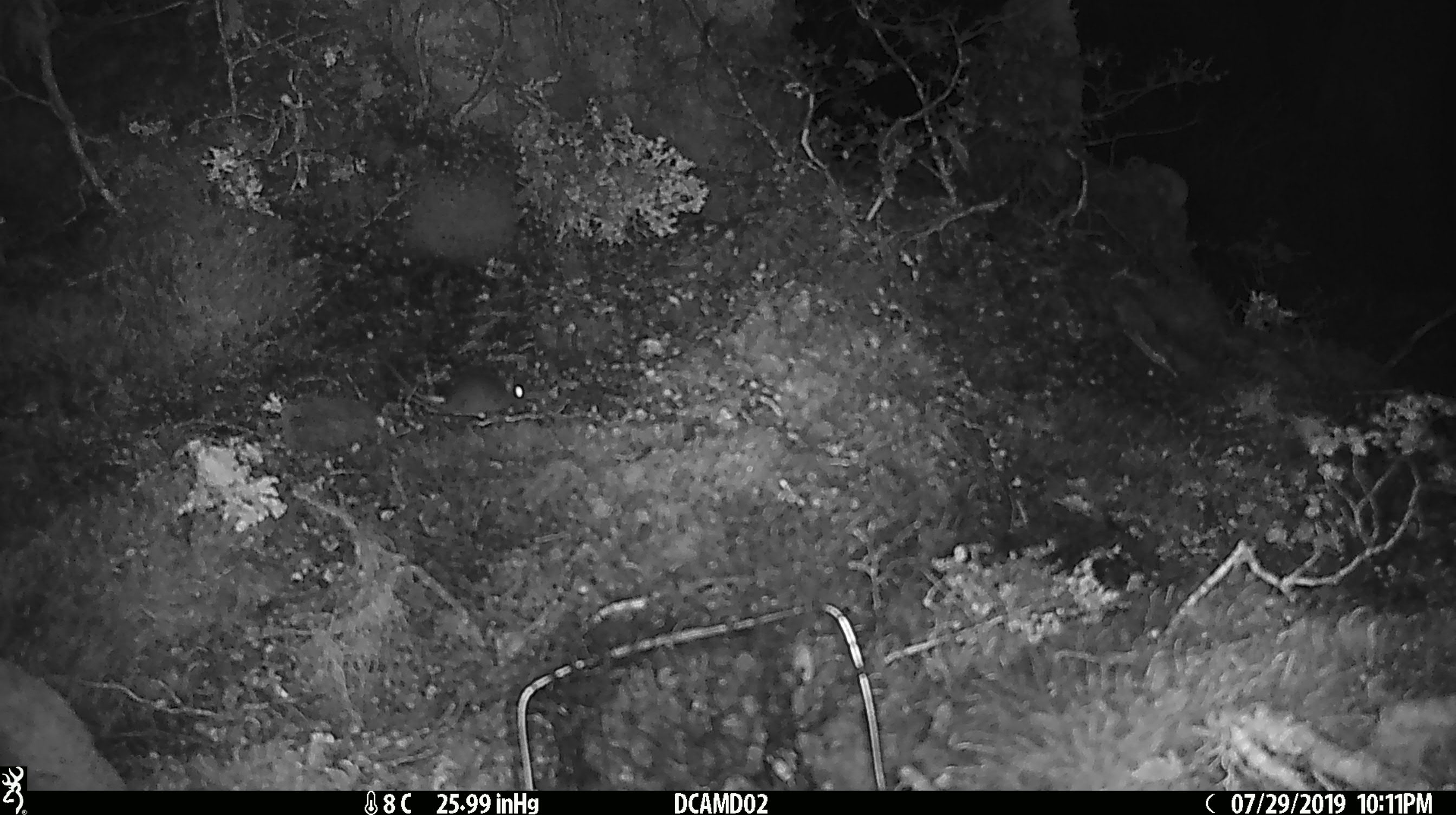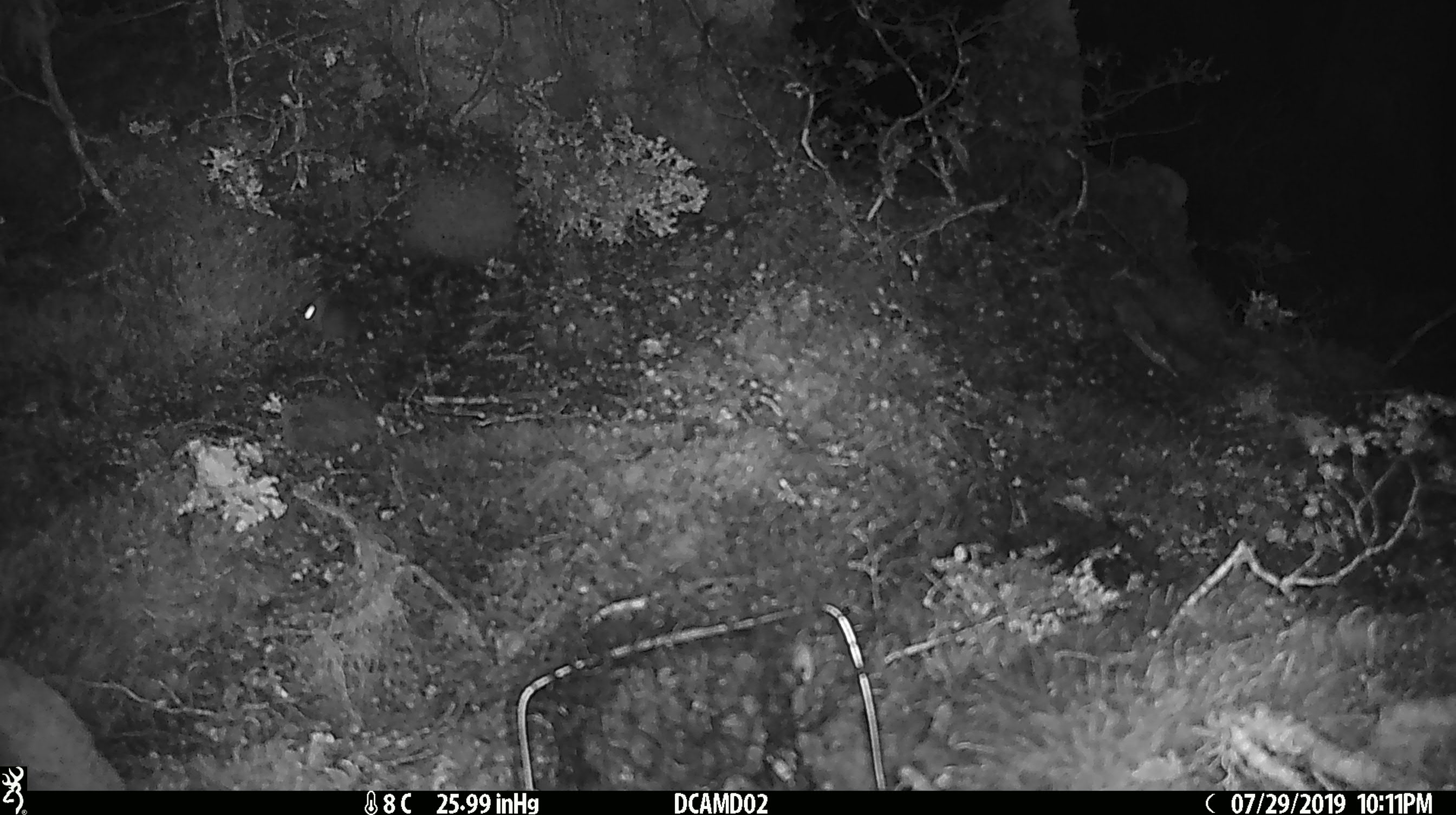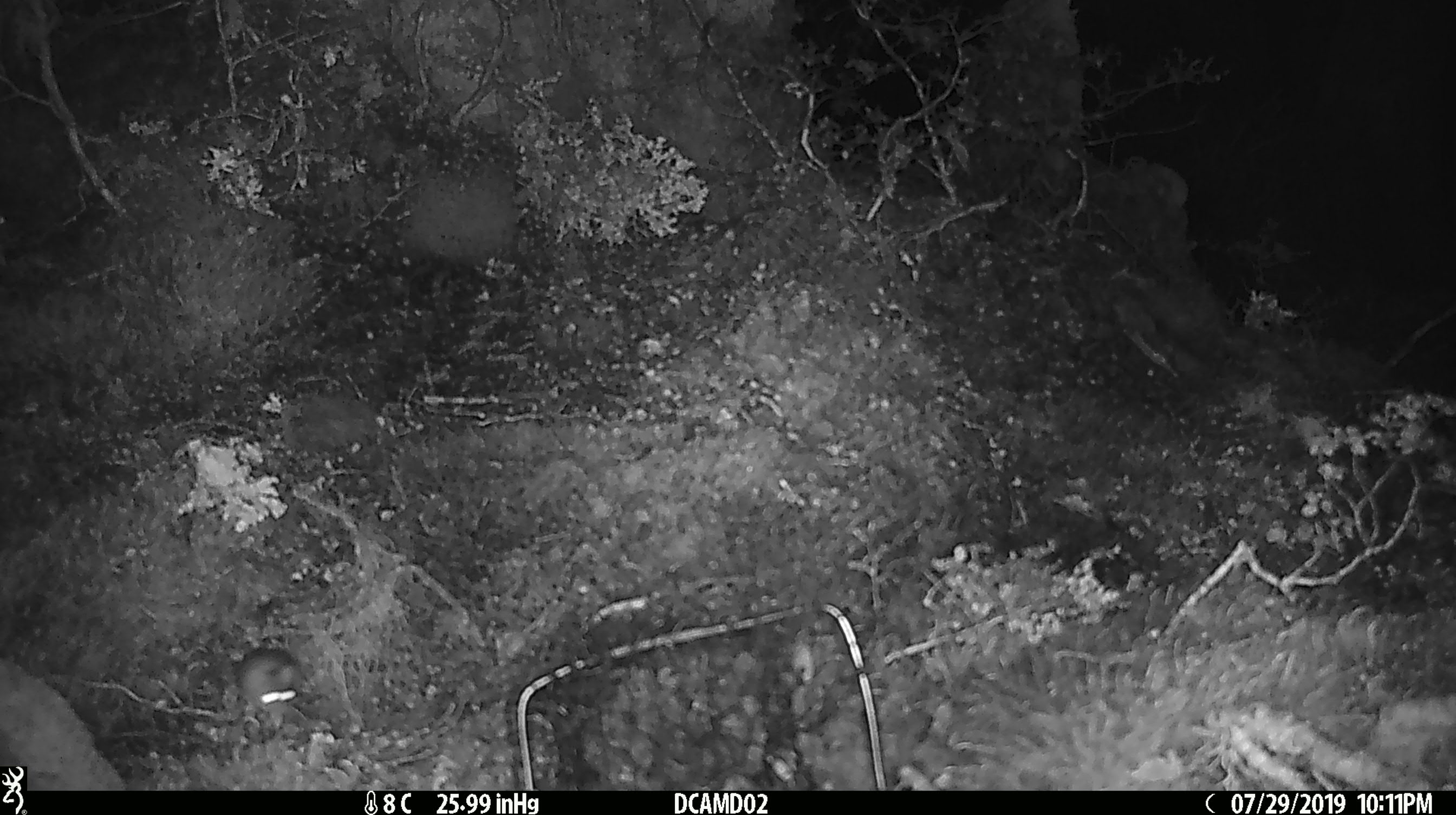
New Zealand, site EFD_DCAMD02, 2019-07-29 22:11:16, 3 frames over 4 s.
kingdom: Animalia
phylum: Chordata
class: Mammalia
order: Rodentia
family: Muridae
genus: Mus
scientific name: Mus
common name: mouse